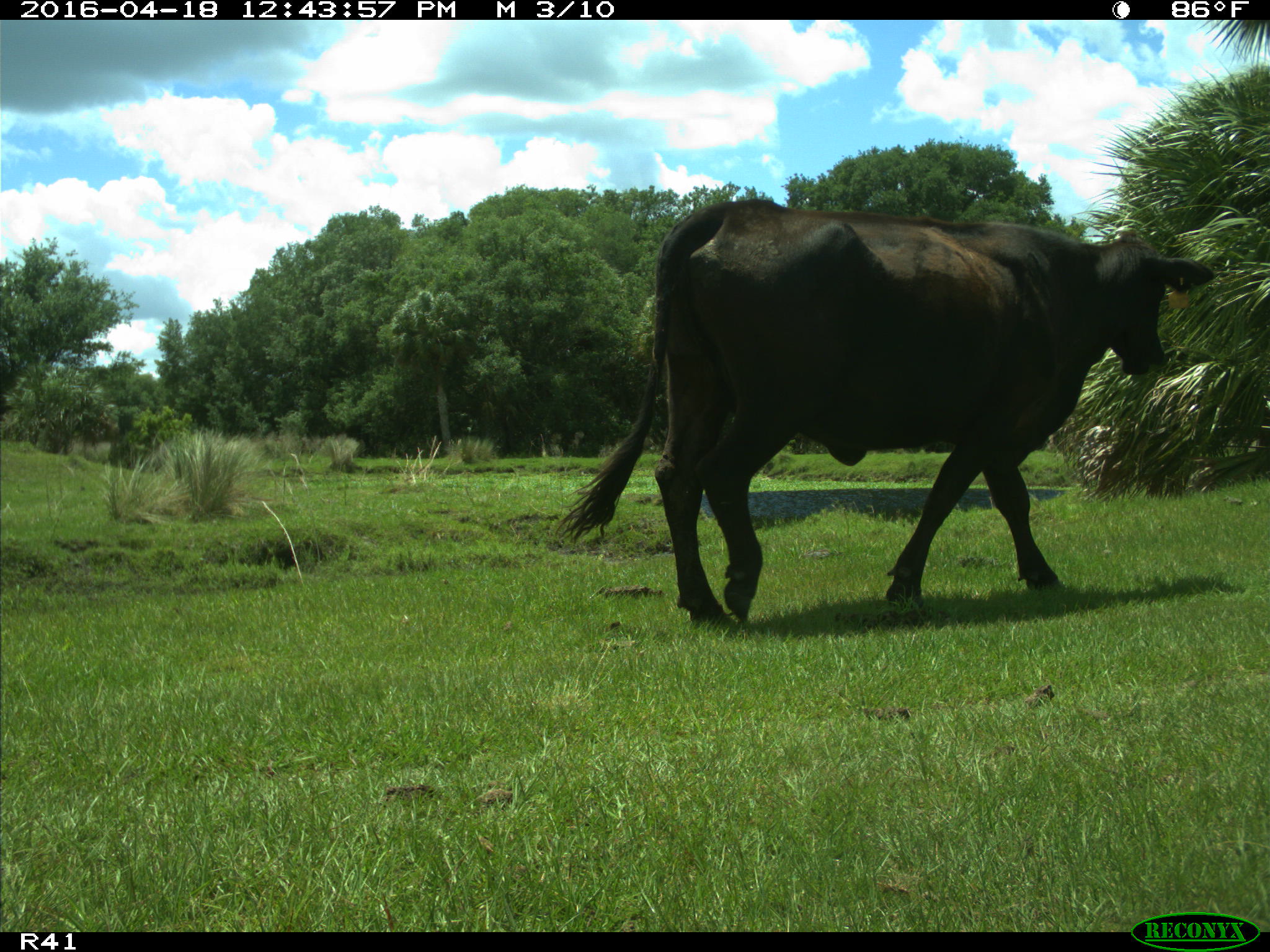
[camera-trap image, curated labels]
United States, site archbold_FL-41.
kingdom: Animalia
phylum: Chordata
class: Mammalia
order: Artiodactyla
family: Bovidae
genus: Bos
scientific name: Bos taurus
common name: domestic cow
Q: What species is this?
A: Bos taurus (domestic cow).